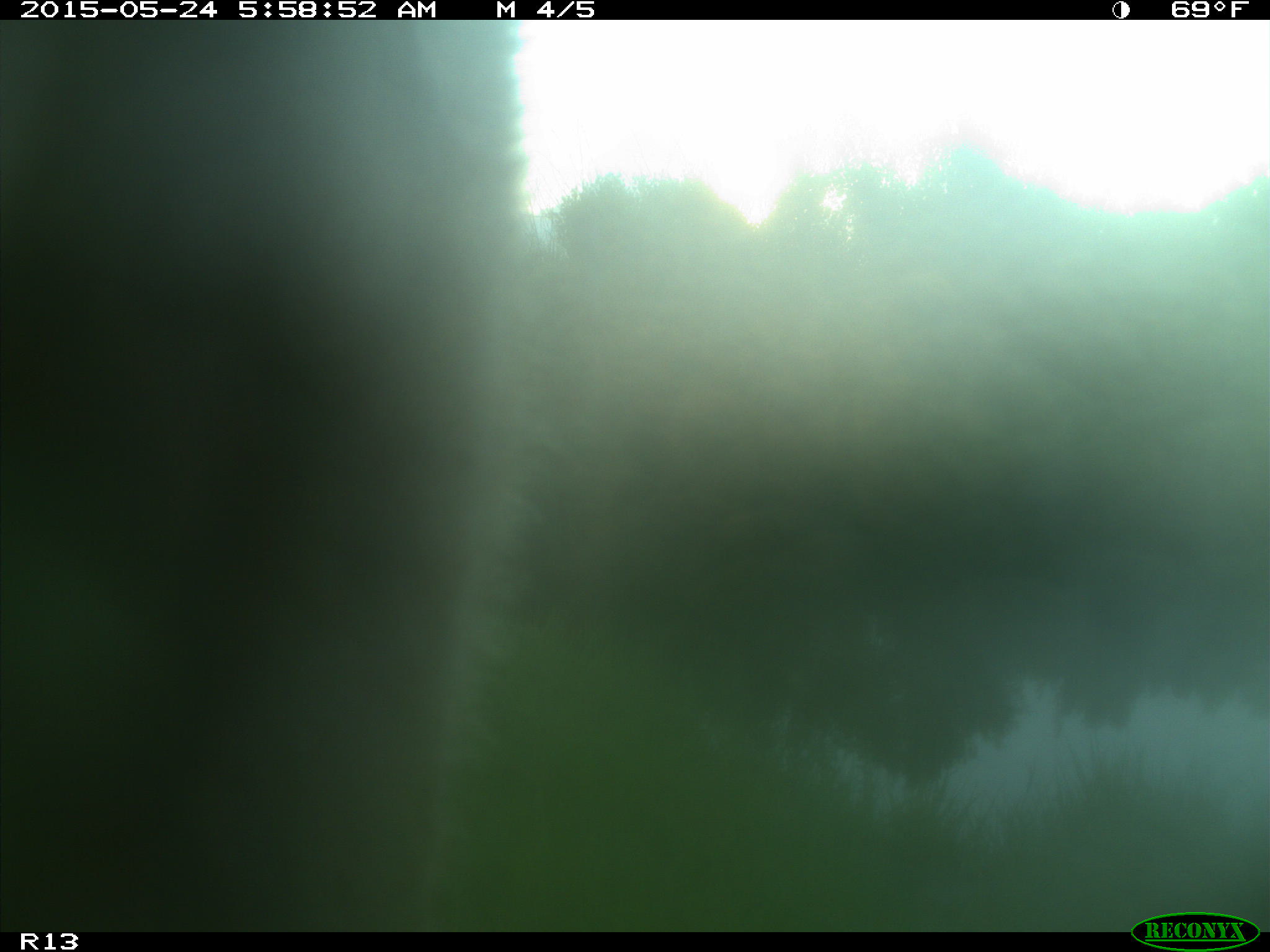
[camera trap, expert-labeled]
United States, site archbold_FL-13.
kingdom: Animalia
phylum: Chordata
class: Mammalia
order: Artiodactyla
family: Bovidae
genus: Bos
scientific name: Bos taurus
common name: domestic cow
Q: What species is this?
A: Bos taurus (domestic cow).